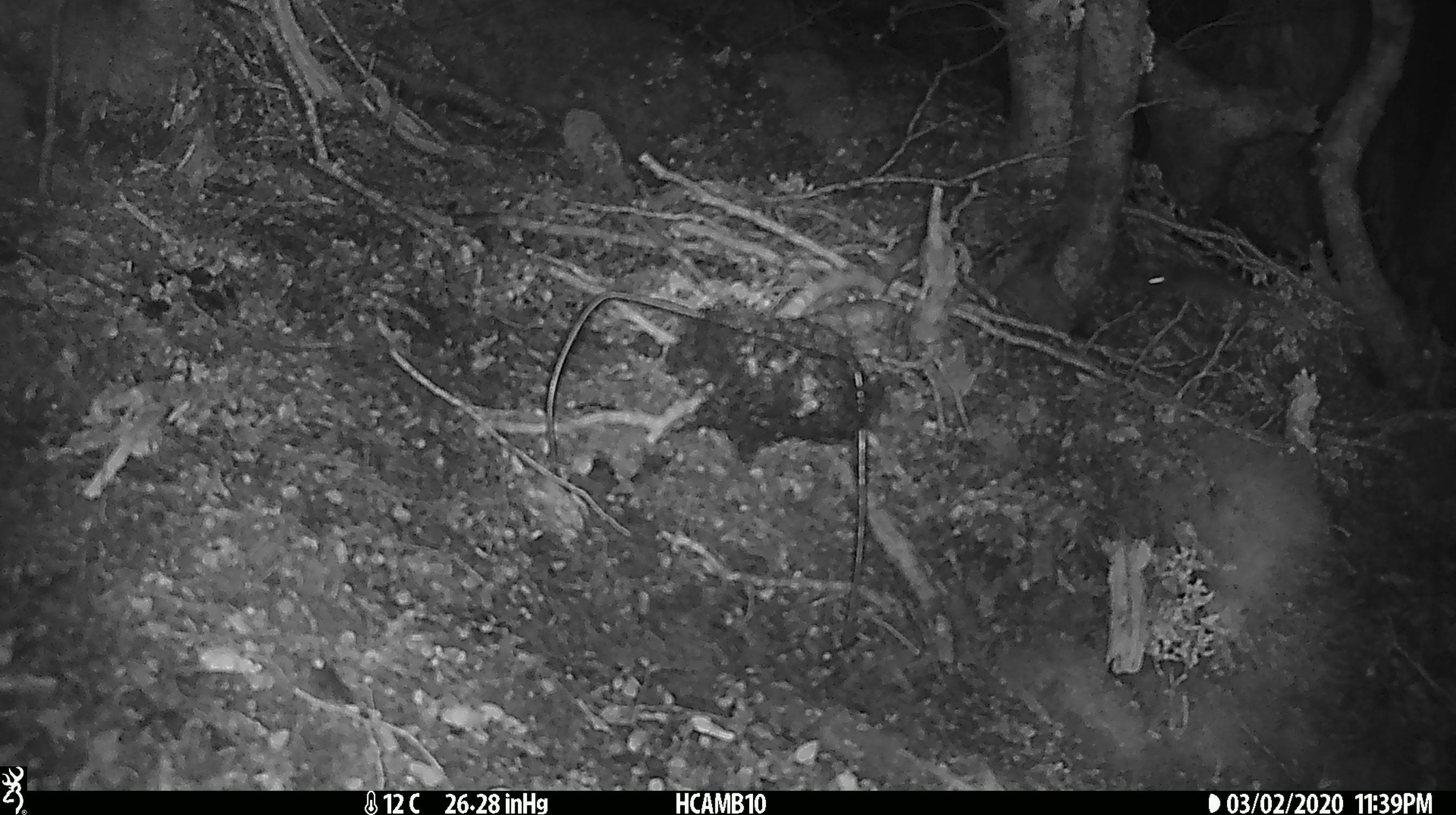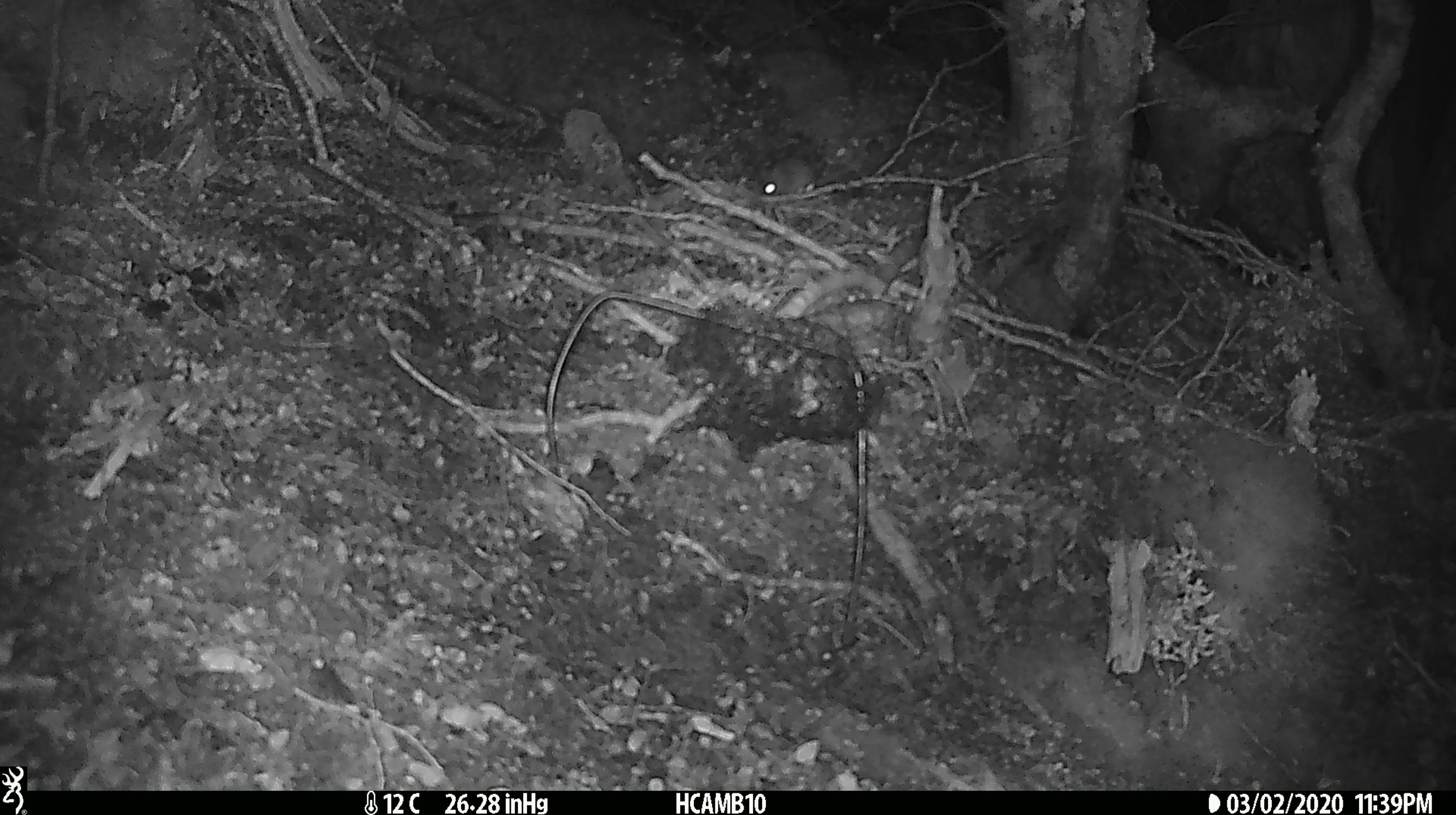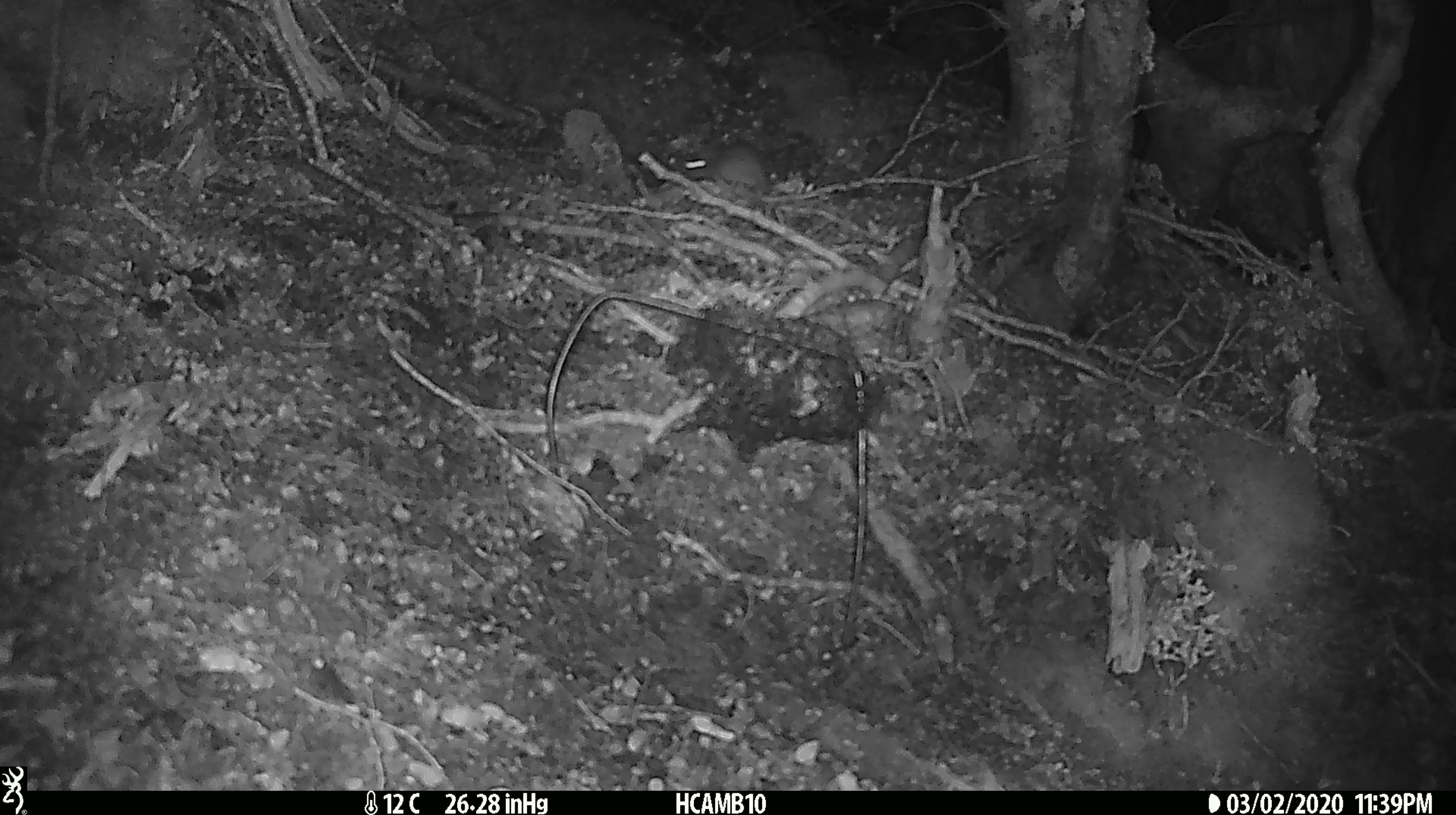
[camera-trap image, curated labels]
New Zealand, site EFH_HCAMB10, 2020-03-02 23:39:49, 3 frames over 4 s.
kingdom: Animalia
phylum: Chordata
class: Mammalia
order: Rodentia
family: Muridae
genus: Mus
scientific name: Mus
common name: mouse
Mouse (Mus).